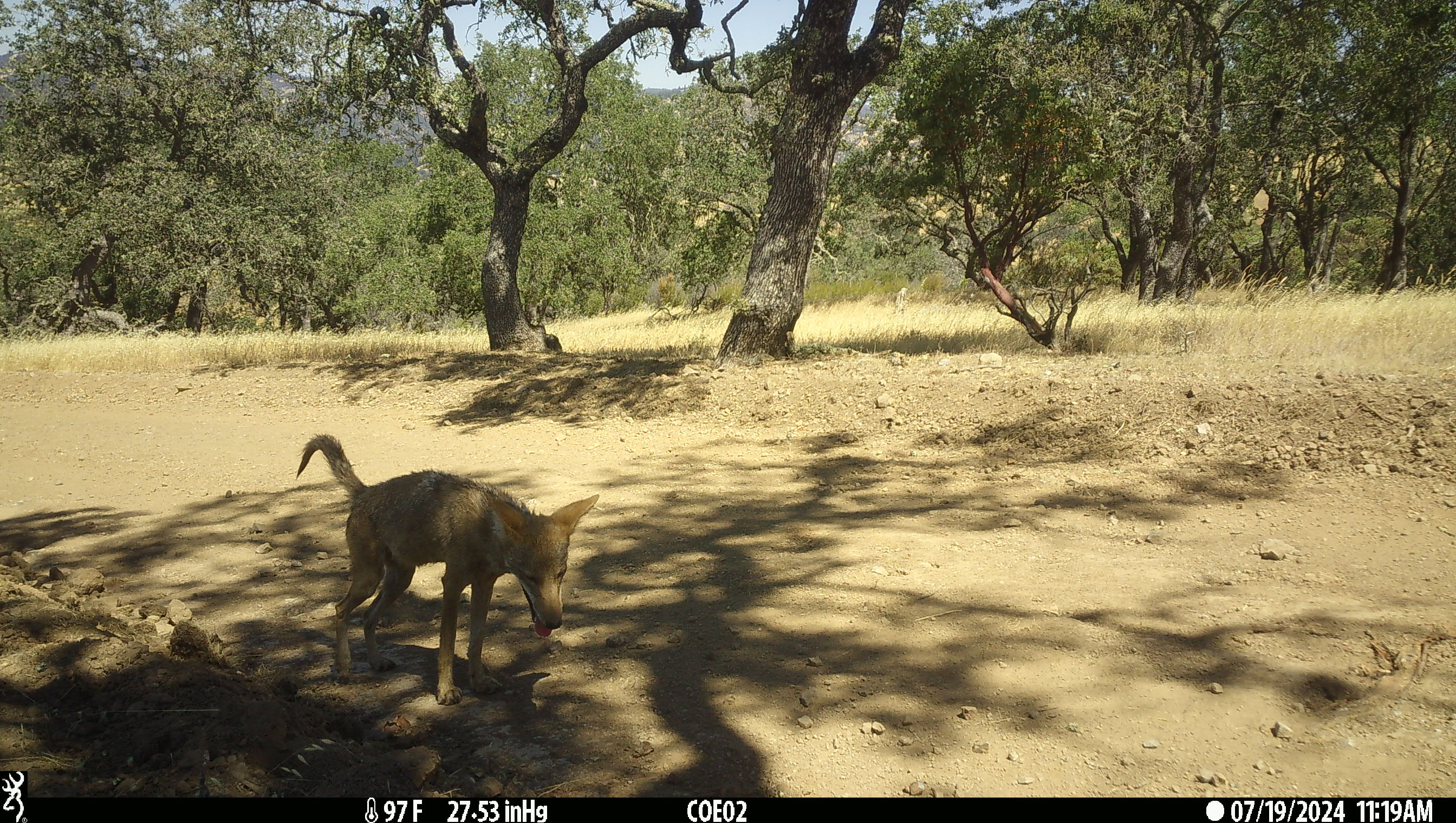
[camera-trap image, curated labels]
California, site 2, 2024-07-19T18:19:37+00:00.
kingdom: Animalia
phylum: Chordata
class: Mammalia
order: Carnivora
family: Canidae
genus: Canis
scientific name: Canis latrans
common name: coyote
Coyote (Canis latrans).